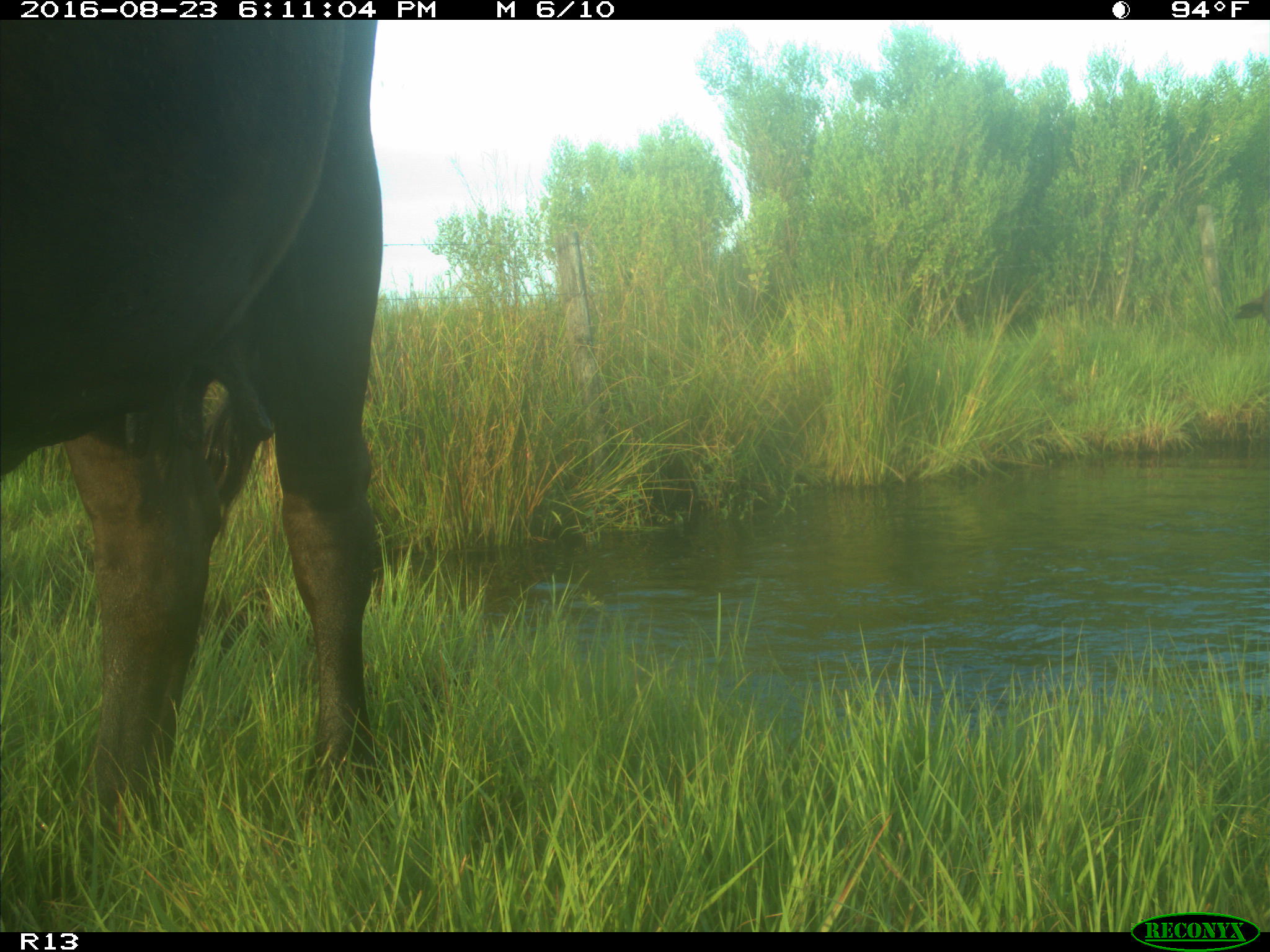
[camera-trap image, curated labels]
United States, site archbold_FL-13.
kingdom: Animalia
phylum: Chordata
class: Mammalia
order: Artiodactyla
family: Bovidae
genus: Bos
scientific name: Bos taurus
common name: domestic cow